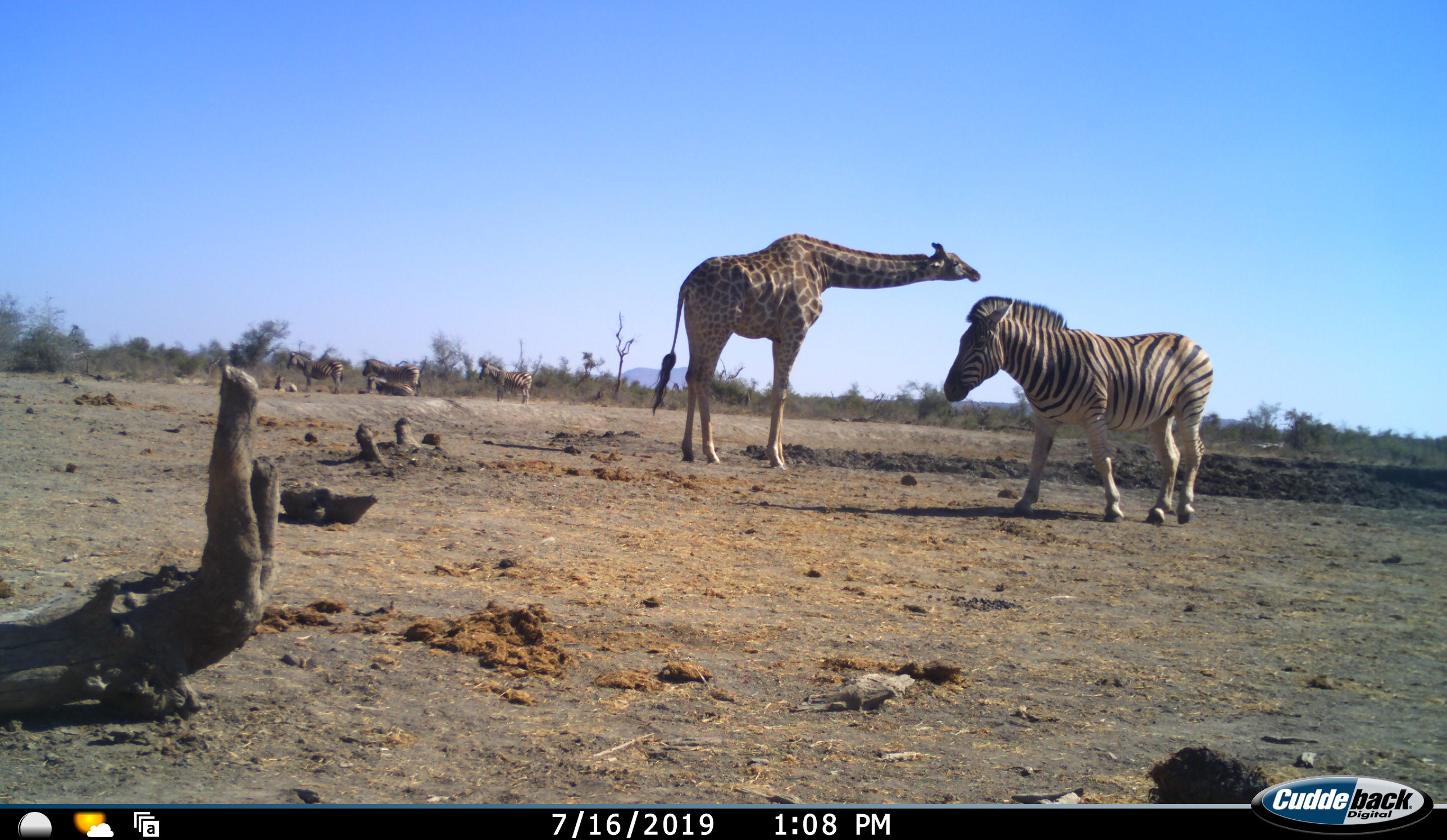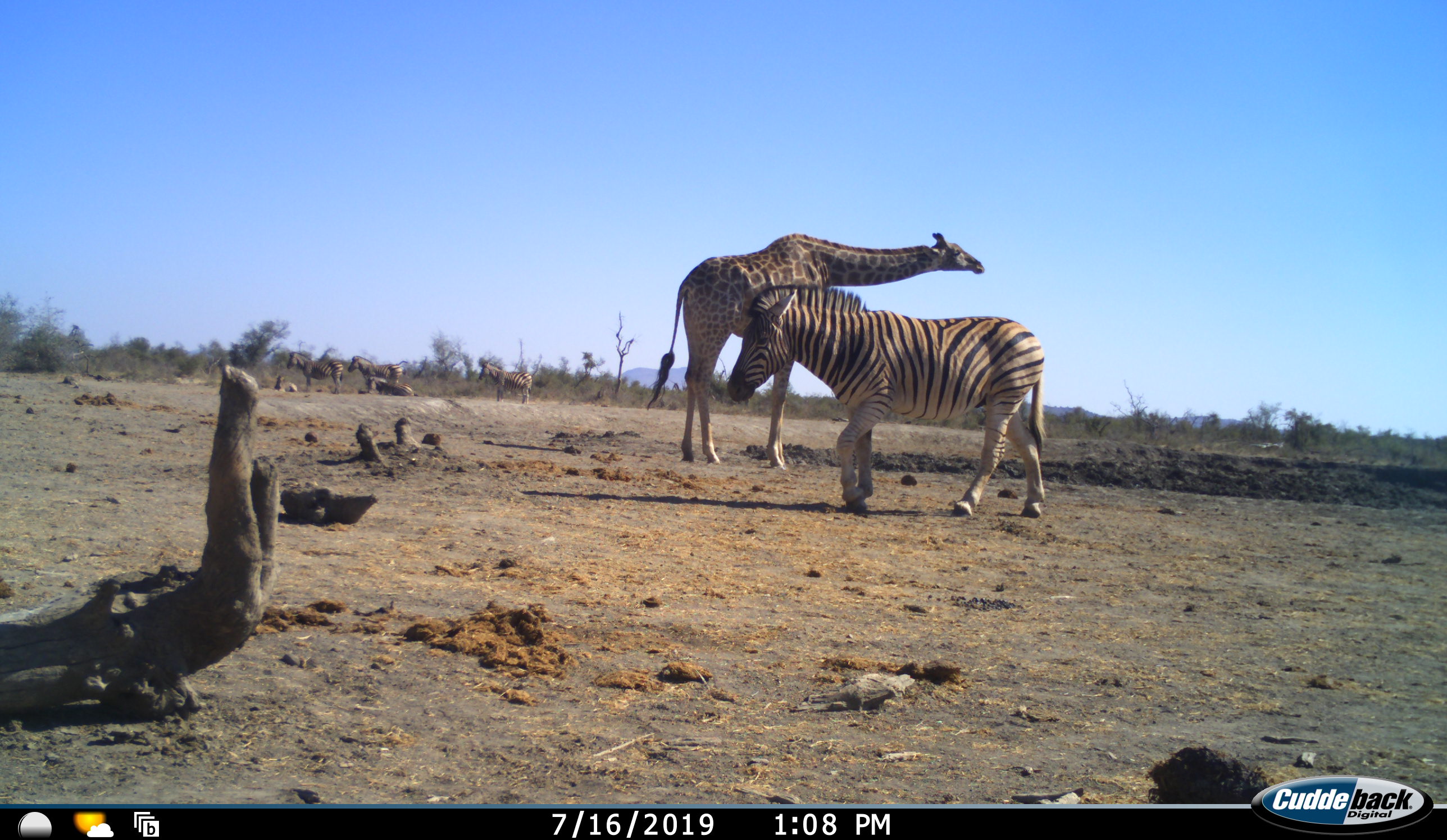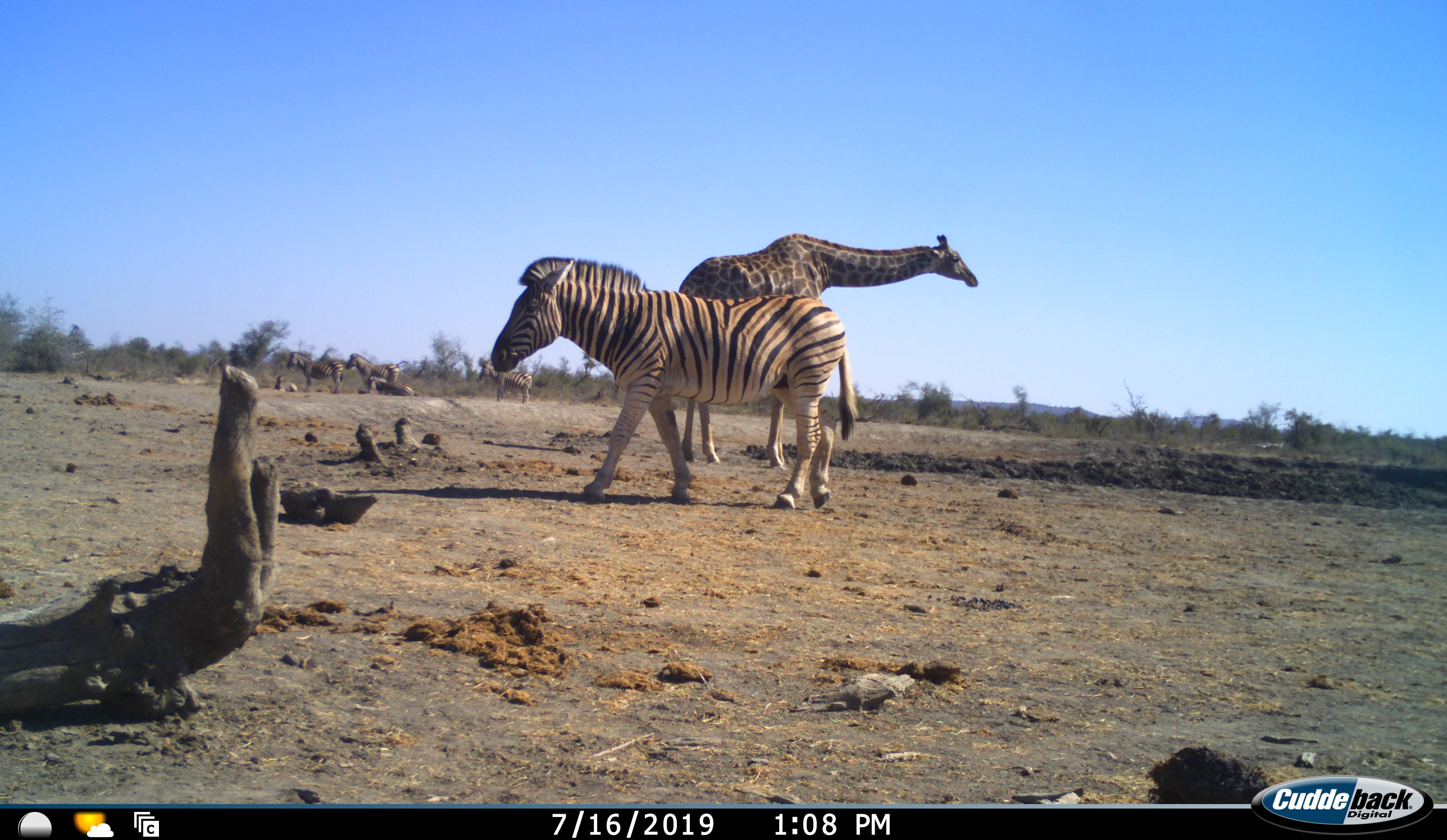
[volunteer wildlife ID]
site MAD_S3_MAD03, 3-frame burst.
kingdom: Animalia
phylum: Chordata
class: Mammalia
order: Artiodactyla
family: Giraffidae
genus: Giraffa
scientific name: Giraffa camelopardalis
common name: giraffe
Giraffe (Giraffa camelopardalis), count 1. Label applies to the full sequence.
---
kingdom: Animalia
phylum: Chordata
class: Mammalia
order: Perissodactyla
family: Equidae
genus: Equus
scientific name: Equus quagga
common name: plains zebra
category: zebraplains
Zebraplains (plains zebra) (Equus quagga), count 5. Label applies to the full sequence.